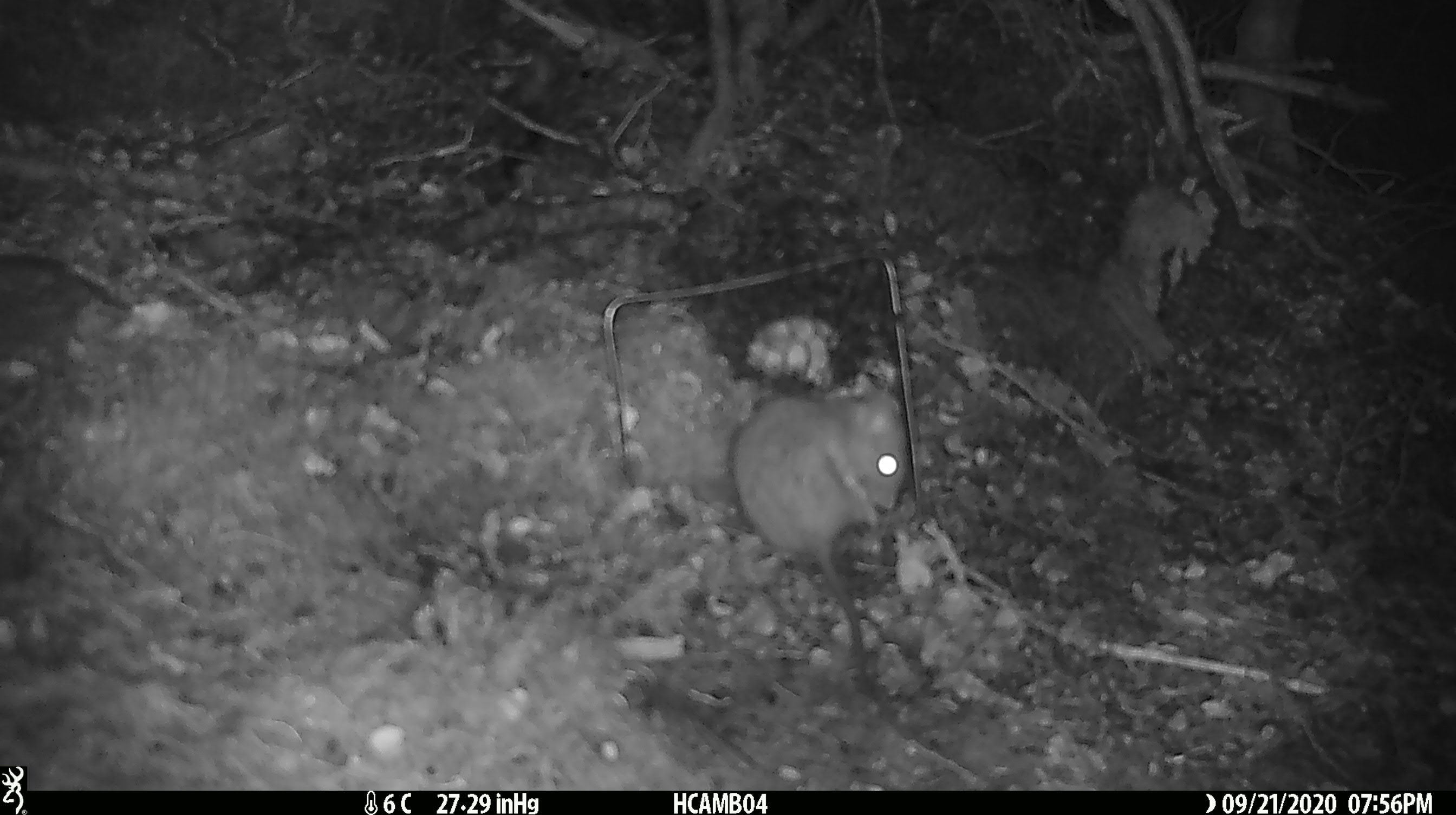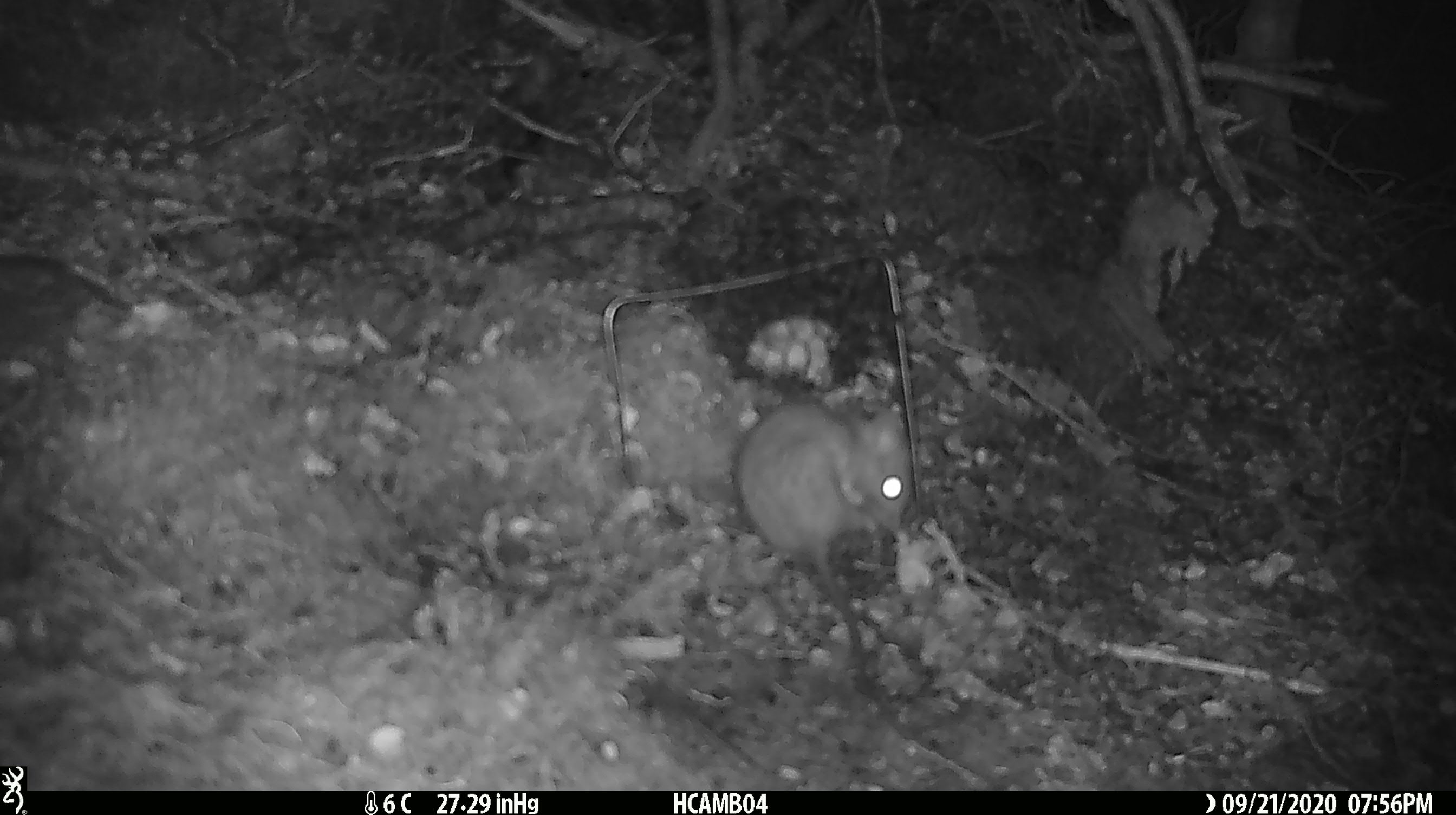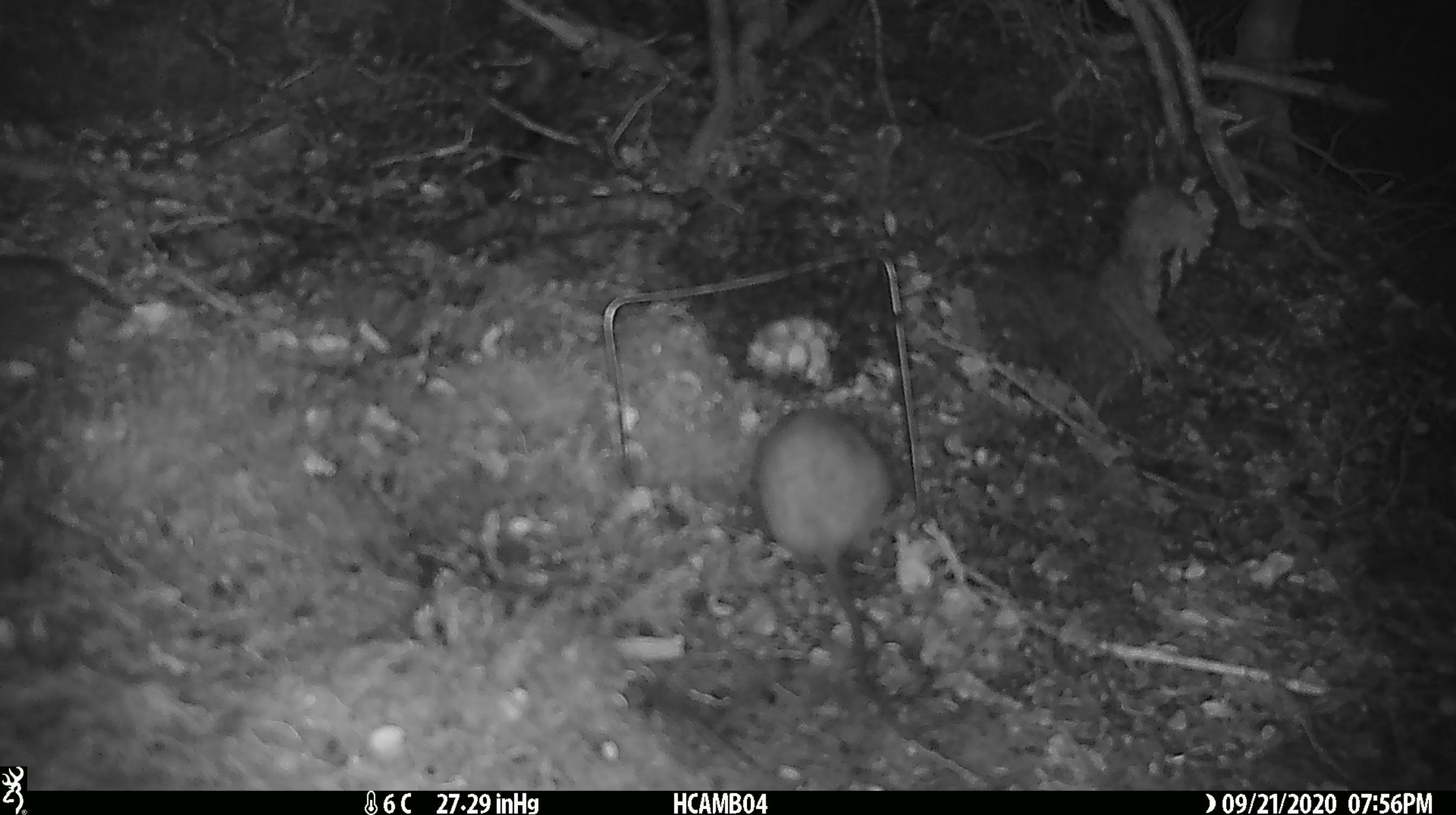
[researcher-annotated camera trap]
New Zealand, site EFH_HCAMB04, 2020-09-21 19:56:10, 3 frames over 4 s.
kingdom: Animalia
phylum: Chordata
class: Mammalia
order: Rodentia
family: Muridae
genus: Rattus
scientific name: Rattus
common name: rat